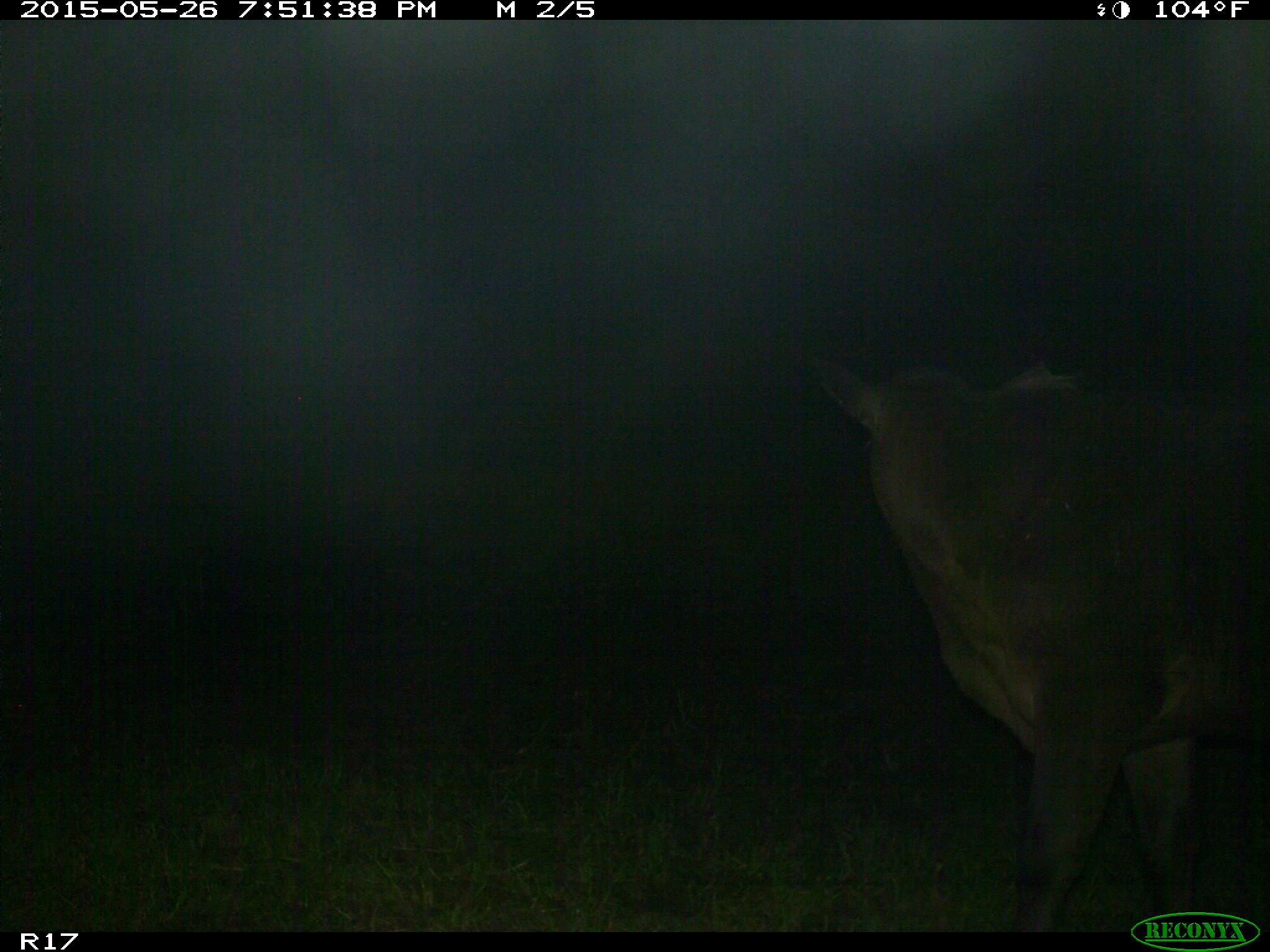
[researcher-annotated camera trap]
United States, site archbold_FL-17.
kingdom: Animalia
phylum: Chordata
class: Mammalia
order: Artiodactyla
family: Bovidae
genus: Bos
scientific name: Bos taurus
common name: domestic cow